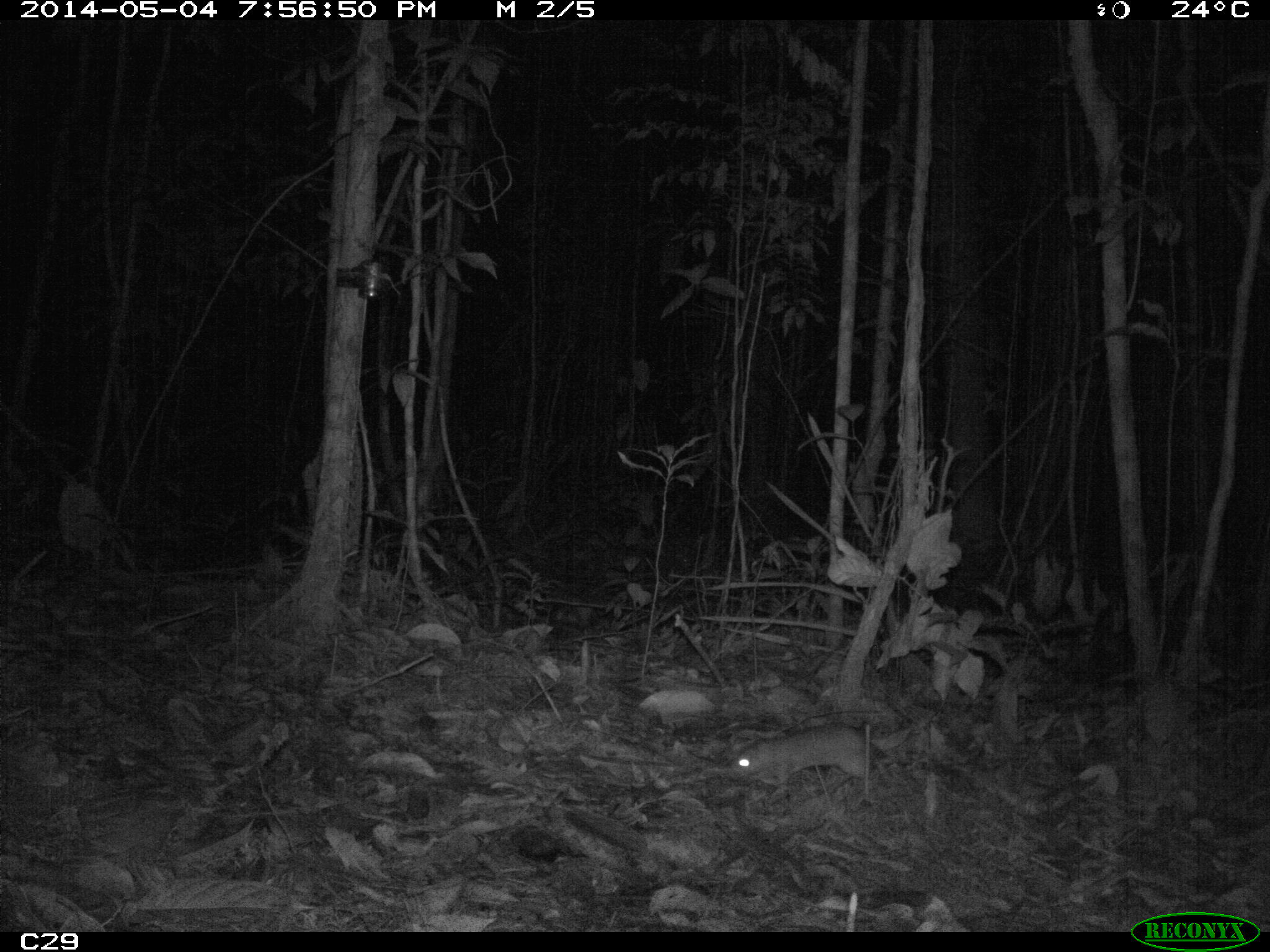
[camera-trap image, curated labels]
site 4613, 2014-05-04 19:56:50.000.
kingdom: Animalia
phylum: Chordata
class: Mammalia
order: Rodentia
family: Muridae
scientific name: Muridae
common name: mice, rats, and gerbils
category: unknown mouse or rat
Unknown mouse or rat (mice, rats, and gerbils) (Muridae), count 1, age adult.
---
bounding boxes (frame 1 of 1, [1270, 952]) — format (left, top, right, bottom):
unknown mouse or rat: (721, 723, 891, 791)